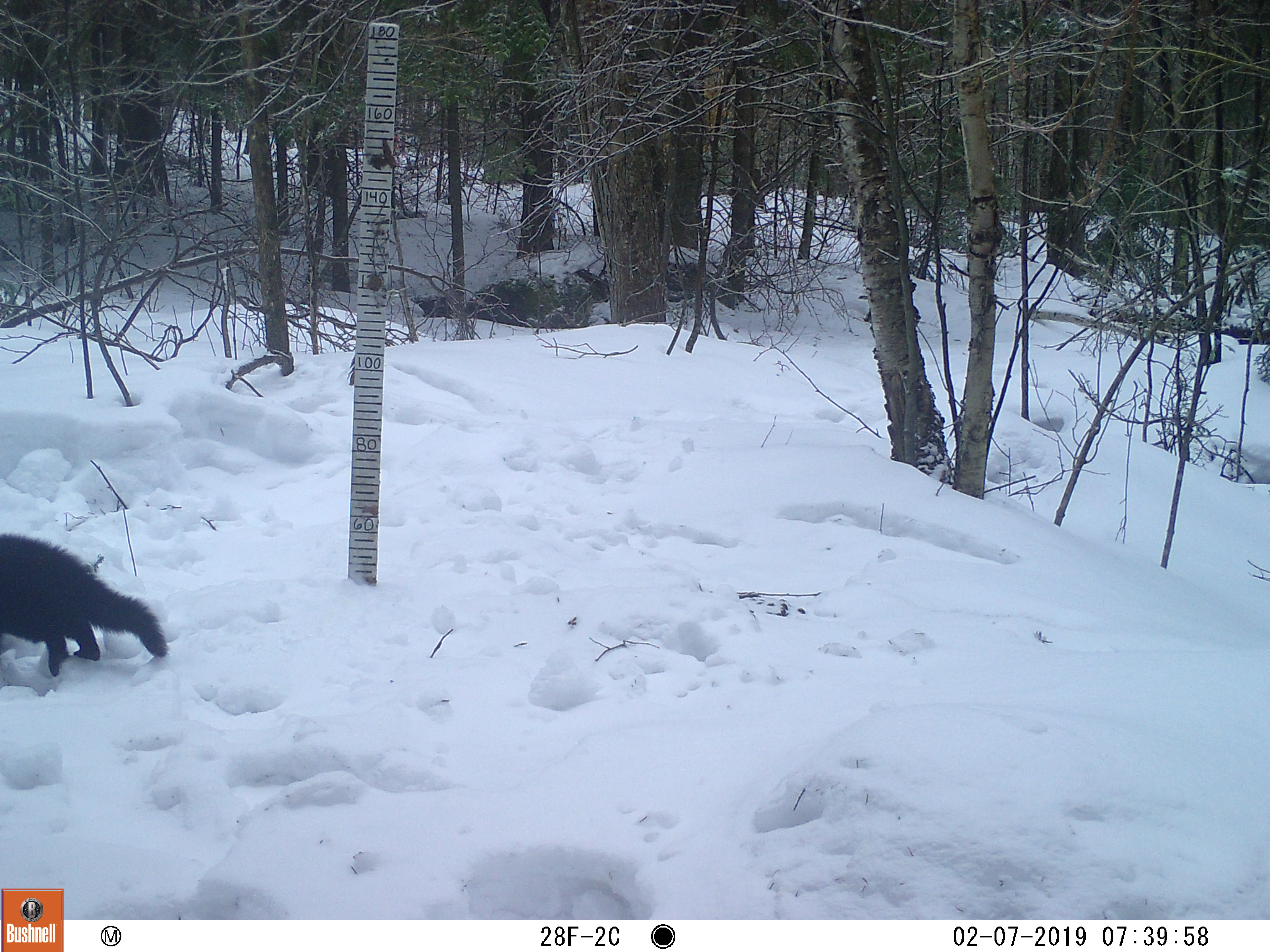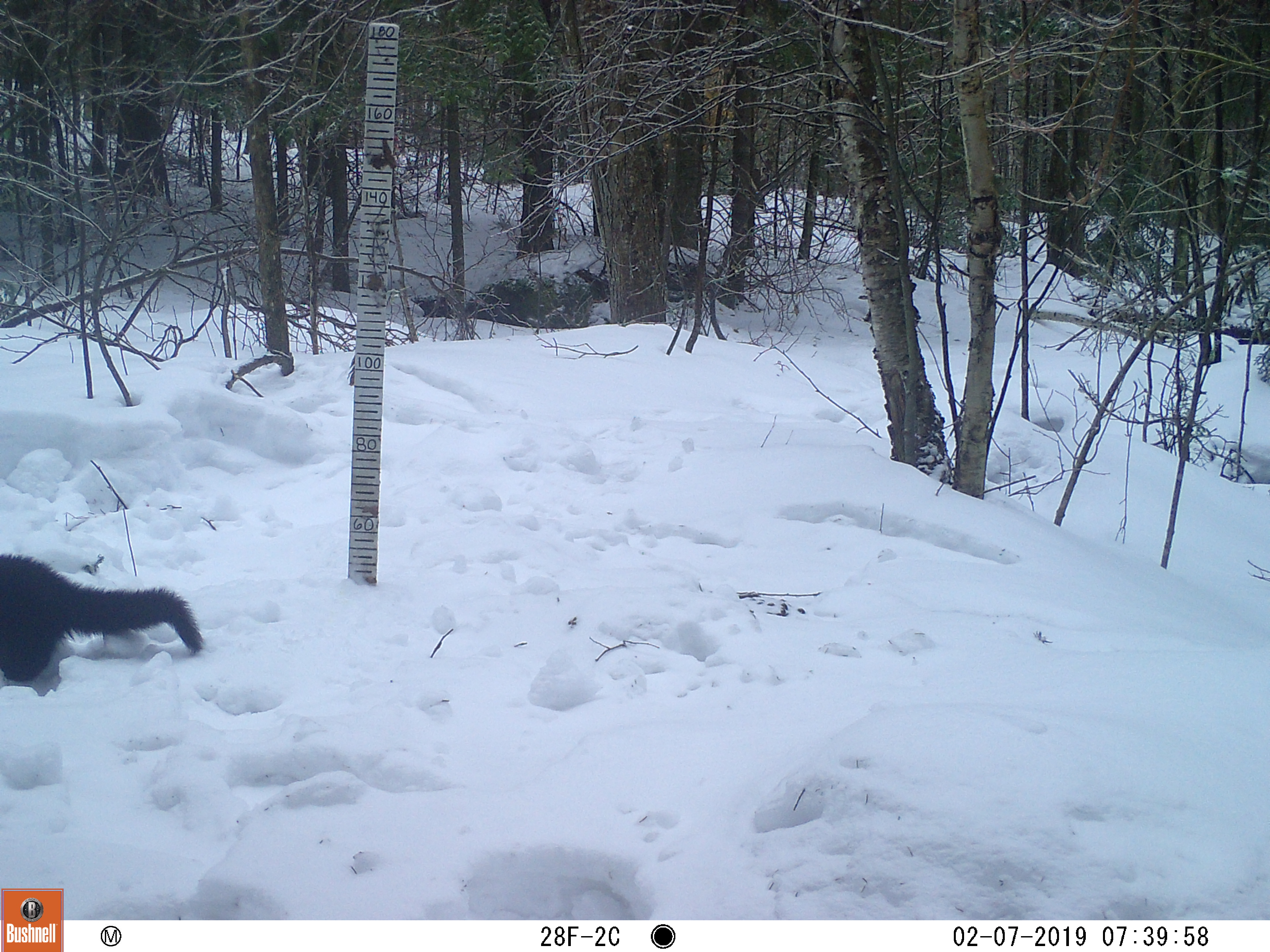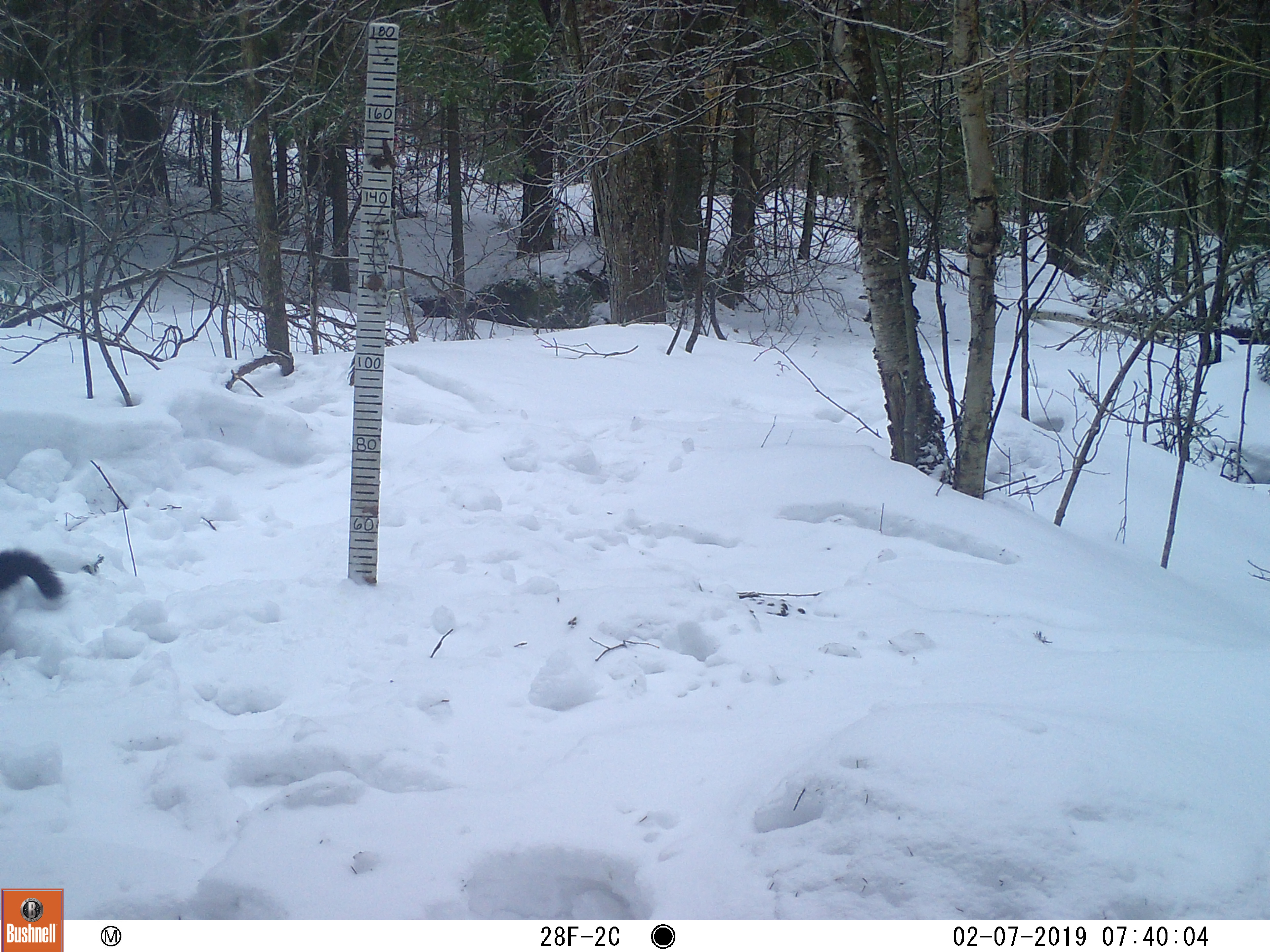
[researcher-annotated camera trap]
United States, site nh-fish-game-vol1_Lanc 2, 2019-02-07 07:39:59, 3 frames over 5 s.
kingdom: Animalia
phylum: Chordata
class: Mammalia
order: Carnivora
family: Mustelidae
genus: Pekania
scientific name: Pekania pennanti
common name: fisher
Fisher (Pekania pennanti).